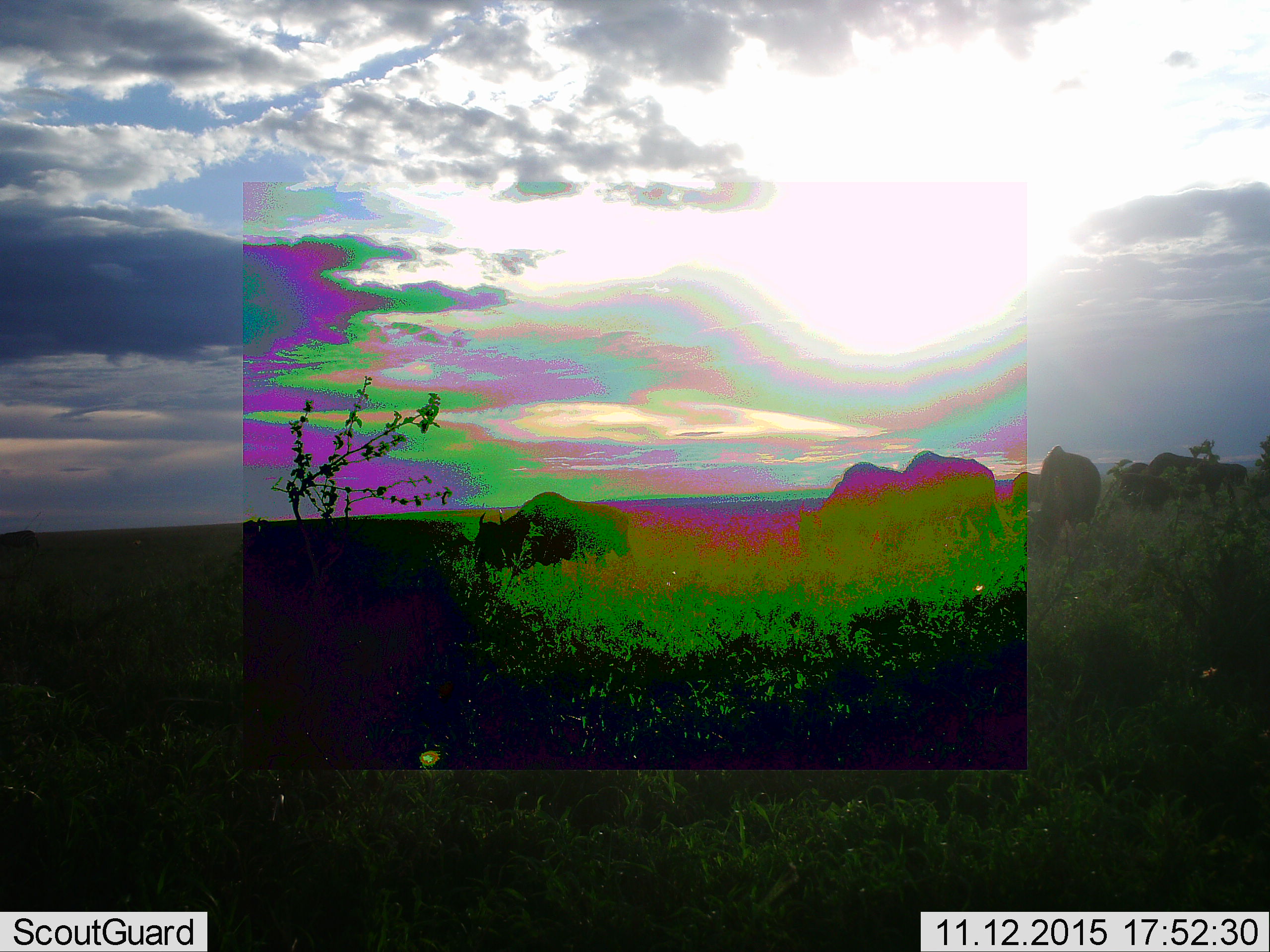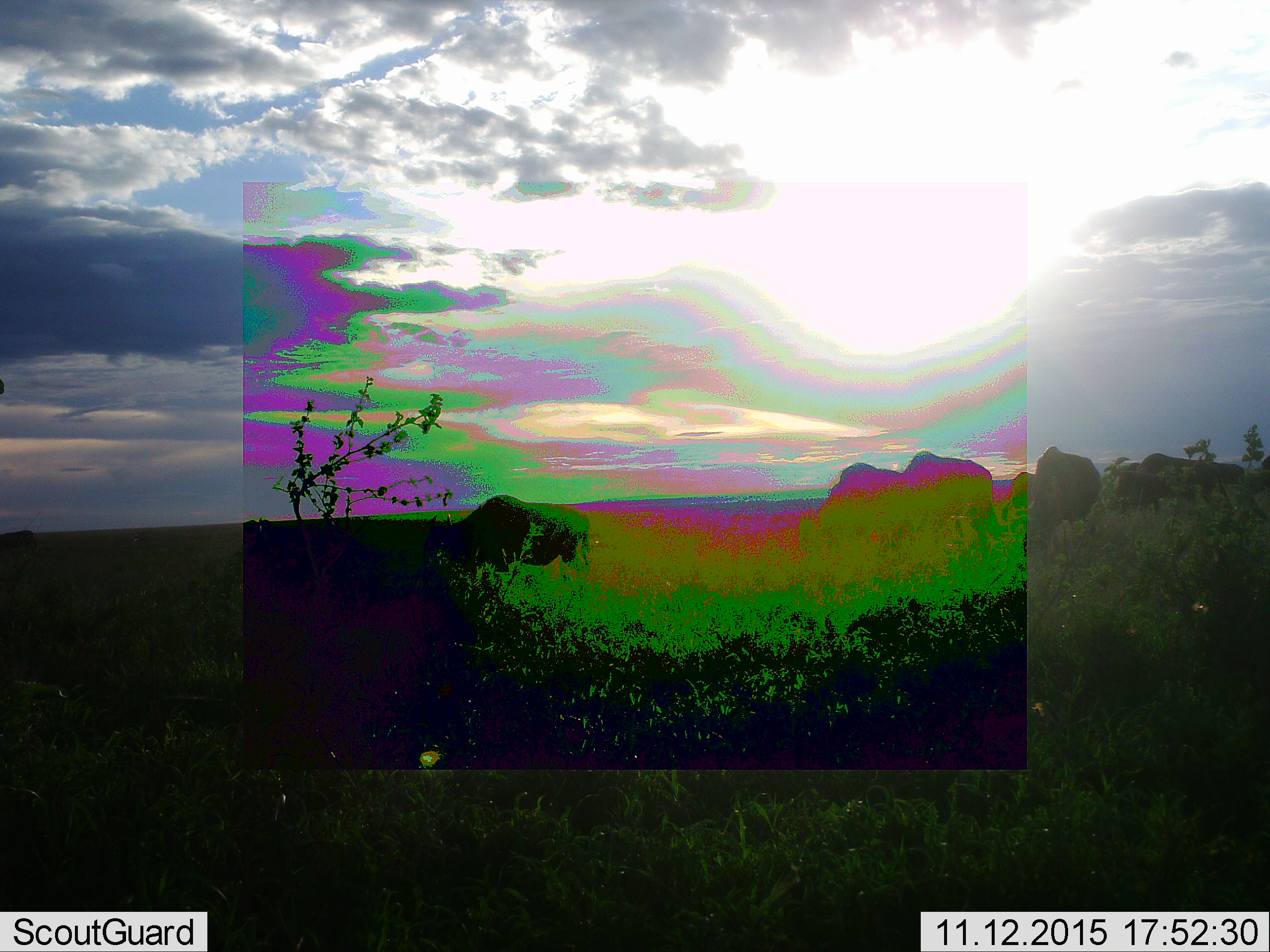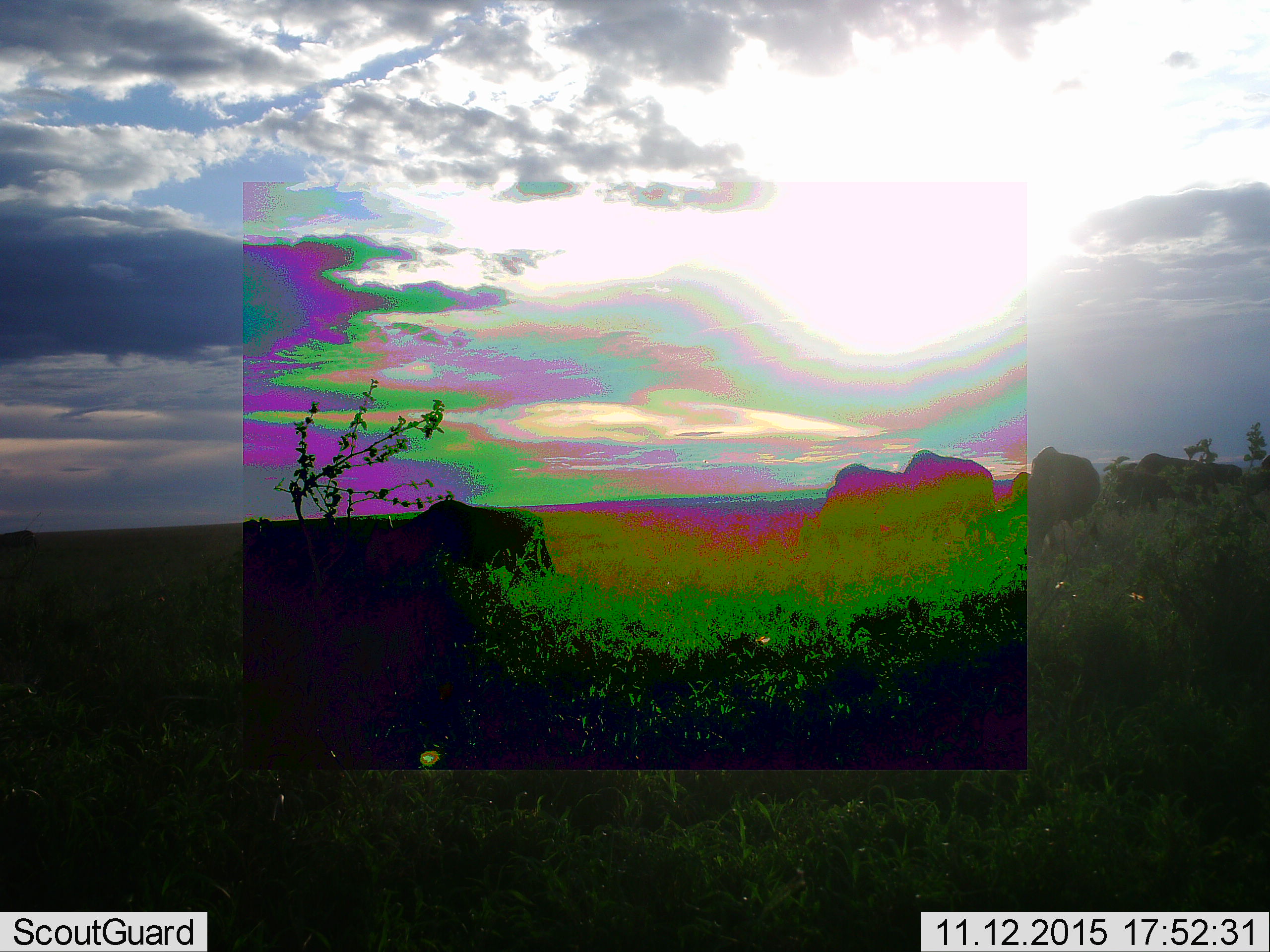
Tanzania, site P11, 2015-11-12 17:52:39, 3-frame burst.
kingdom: Animalia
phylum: Chordata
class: Mammalia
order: Artiodactyla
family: Bovidae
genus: Connochaetes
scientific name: Connochaetes taurinus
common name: blue wildebeest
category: wildebeest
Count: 8.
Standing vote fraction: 29%.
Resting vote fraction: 0%.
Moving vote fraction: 57%.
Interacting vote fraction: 0%.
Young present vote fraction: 0%.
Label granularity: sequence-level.